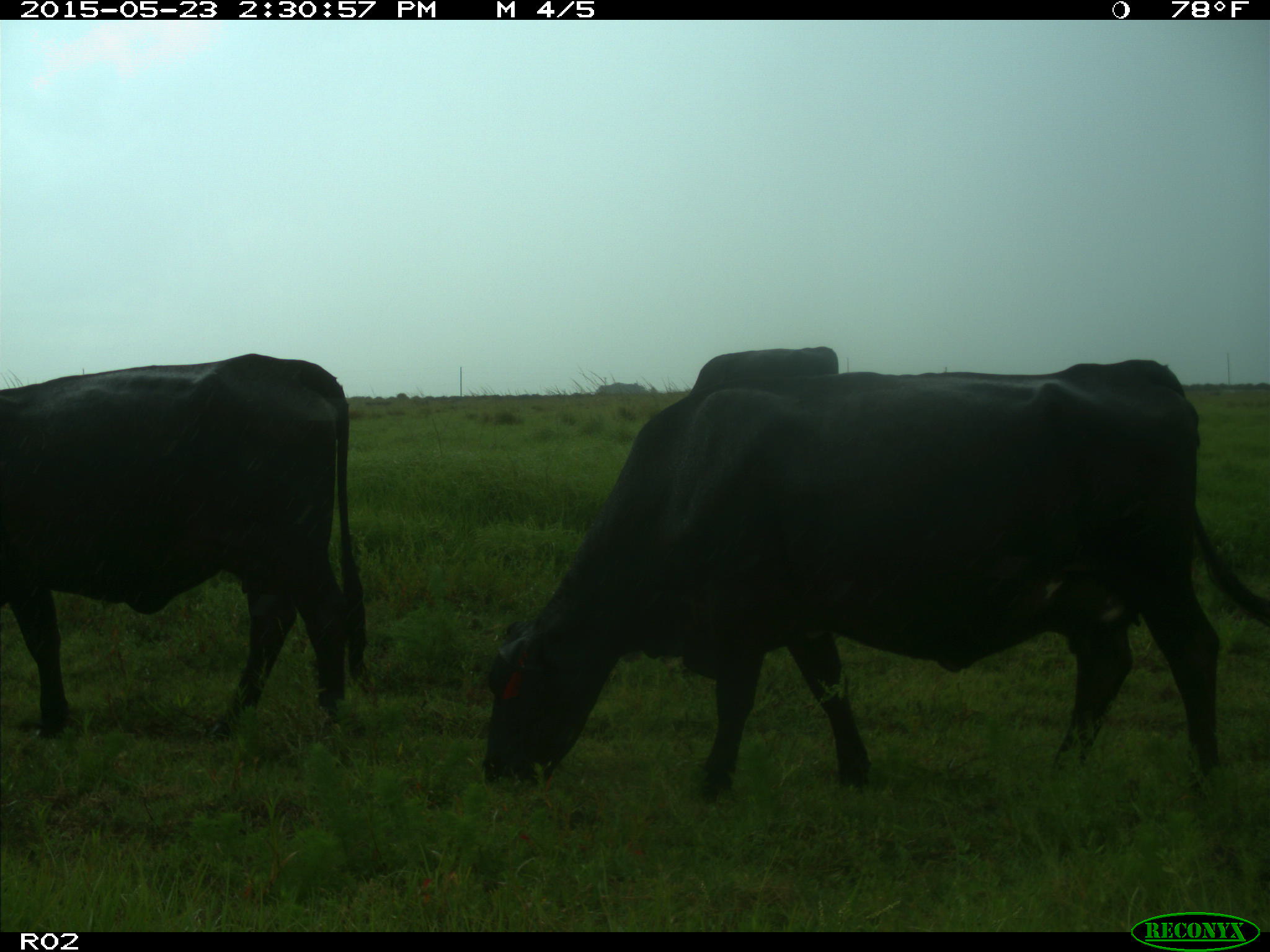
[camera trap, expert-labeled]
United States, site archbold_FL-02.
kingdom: Animalia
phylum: Chordata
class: Mammalia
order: Artiodactyla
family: Bovidae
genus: Bos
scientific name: Bos taurus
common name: domestic cow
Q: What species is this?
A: Bos taurus (domestic cow).